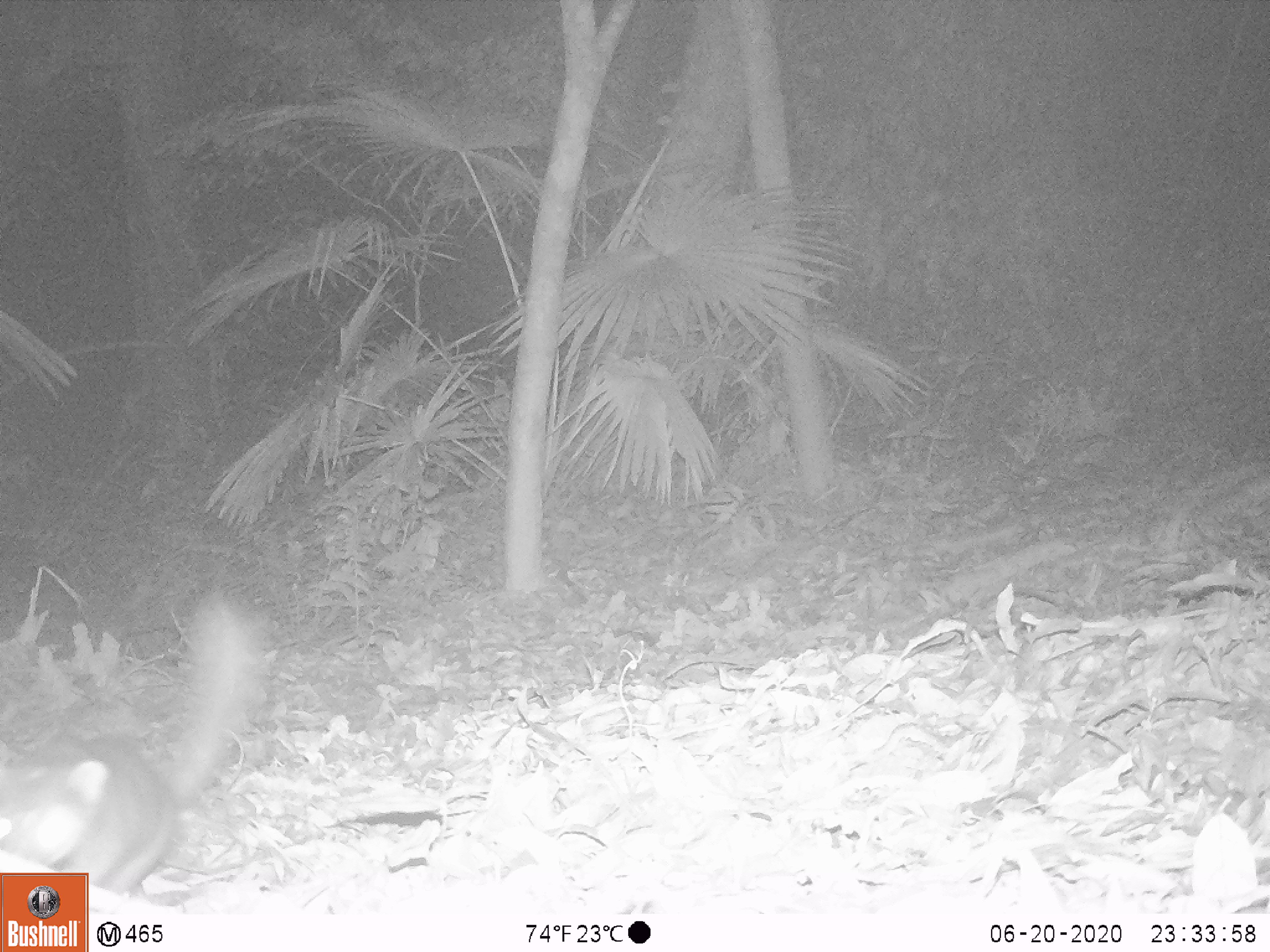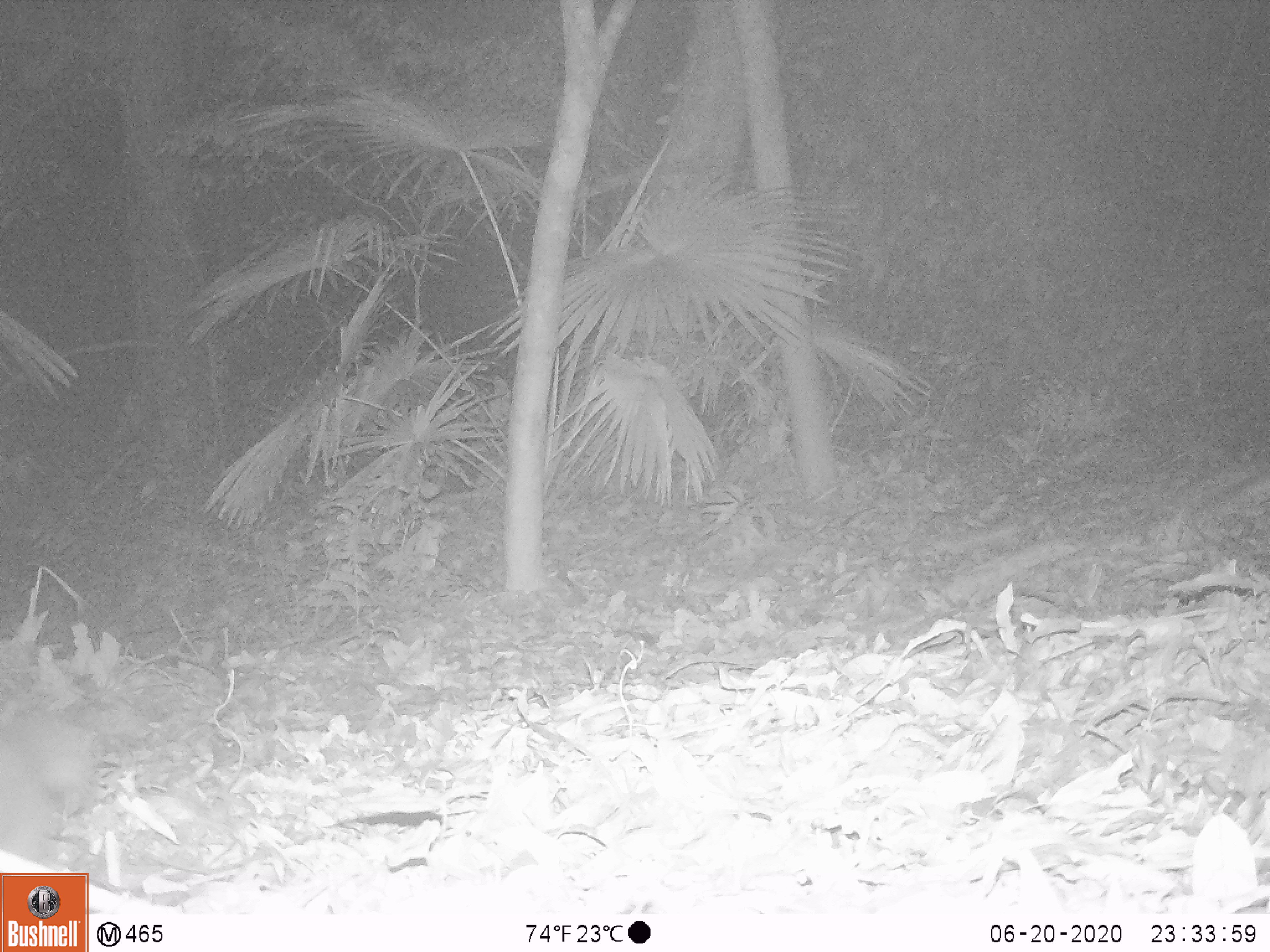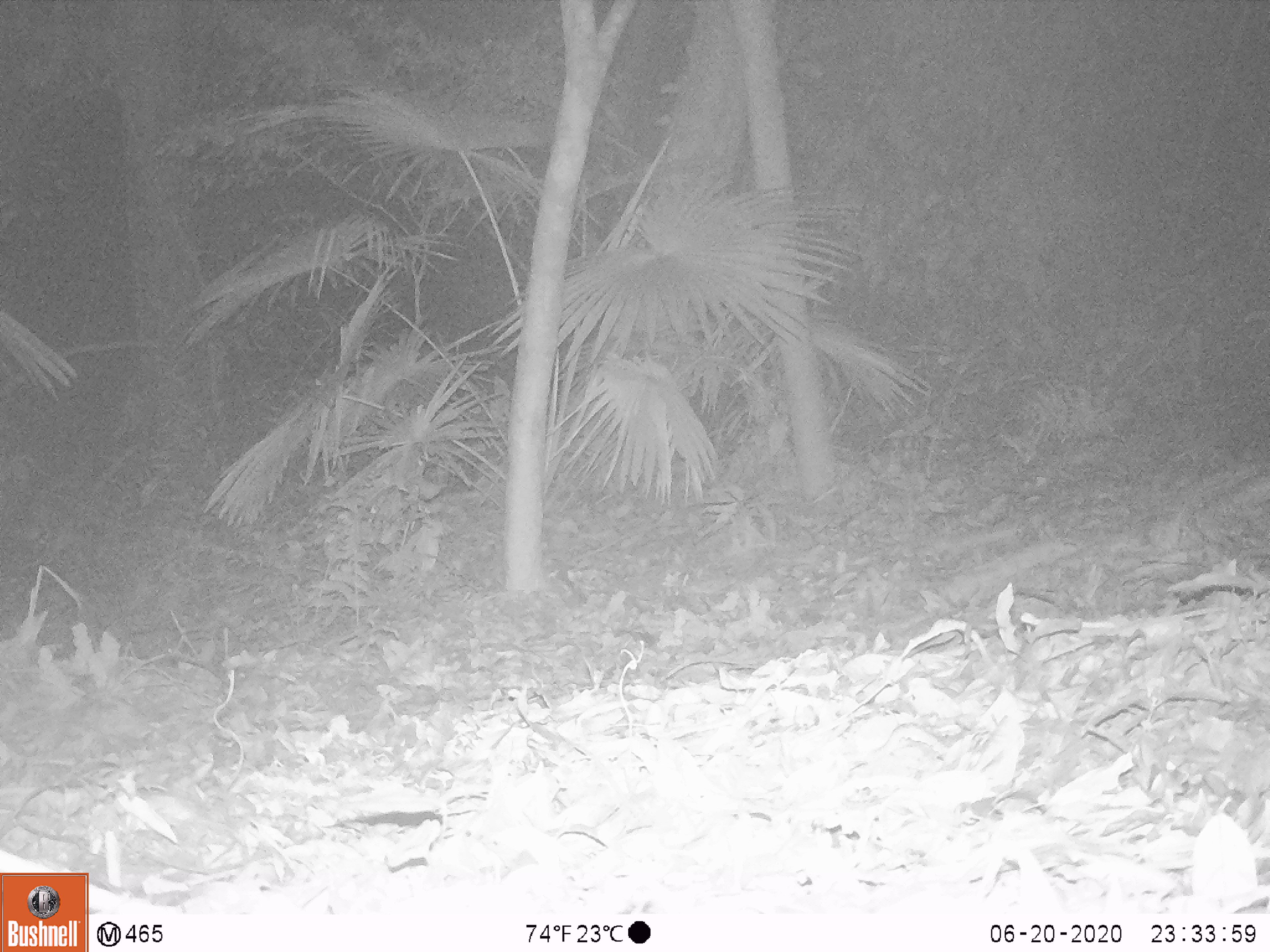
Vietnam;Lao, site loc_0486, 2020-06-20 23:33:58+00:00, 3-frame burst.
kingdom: Animalia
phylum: Chordata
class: Mammalia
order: Carnivora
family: Mustelidae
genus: Melogale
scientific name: Melogale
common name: ferret badger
Ferret badger (Melogale). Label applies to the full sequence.